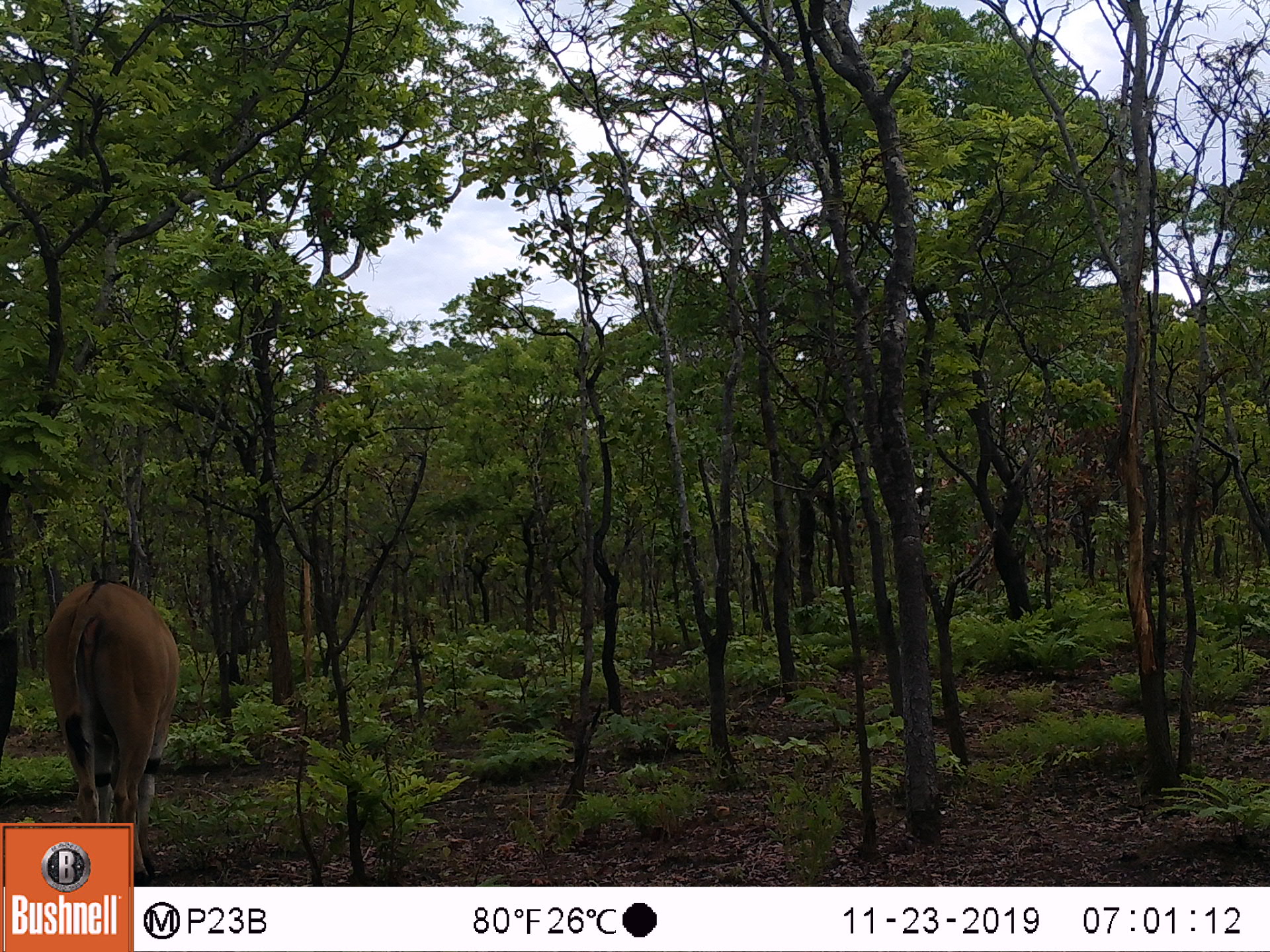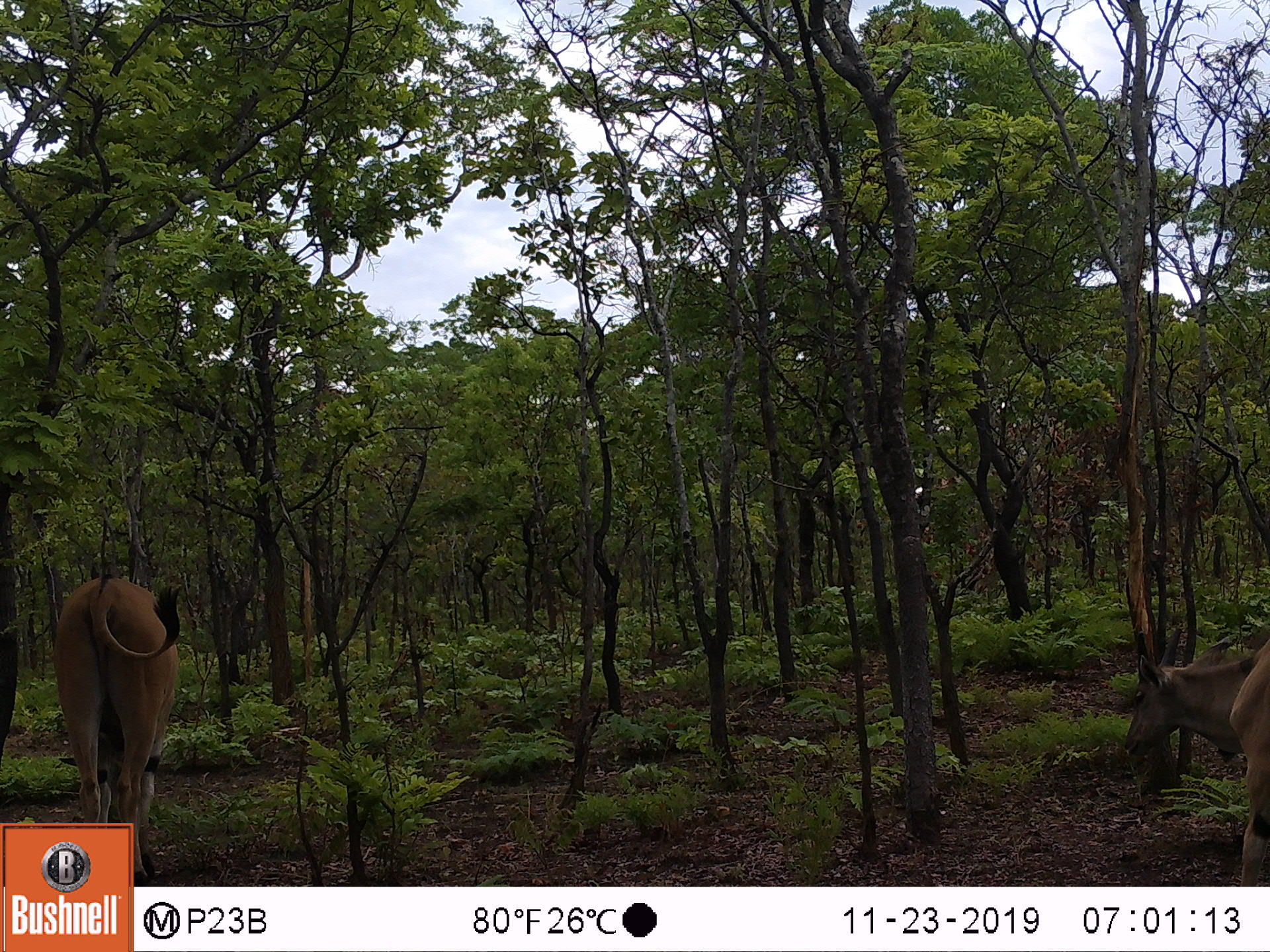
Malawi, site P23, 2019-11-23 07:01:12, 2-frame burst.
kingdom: Animalia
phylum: Chordata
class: Mammalia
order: Artiodactyla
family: Bovidae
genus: Tragelaphus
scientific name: Tragelaphus oryx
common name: common eland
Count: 1.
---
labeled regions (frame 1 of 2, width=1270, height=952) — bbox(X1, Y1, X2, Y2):
common eland: bbox(37, 570, 192, 821)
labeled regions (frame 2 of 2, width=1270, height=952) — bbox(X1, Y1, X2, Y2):
common eland: bbox(35, 559, 204, 816)